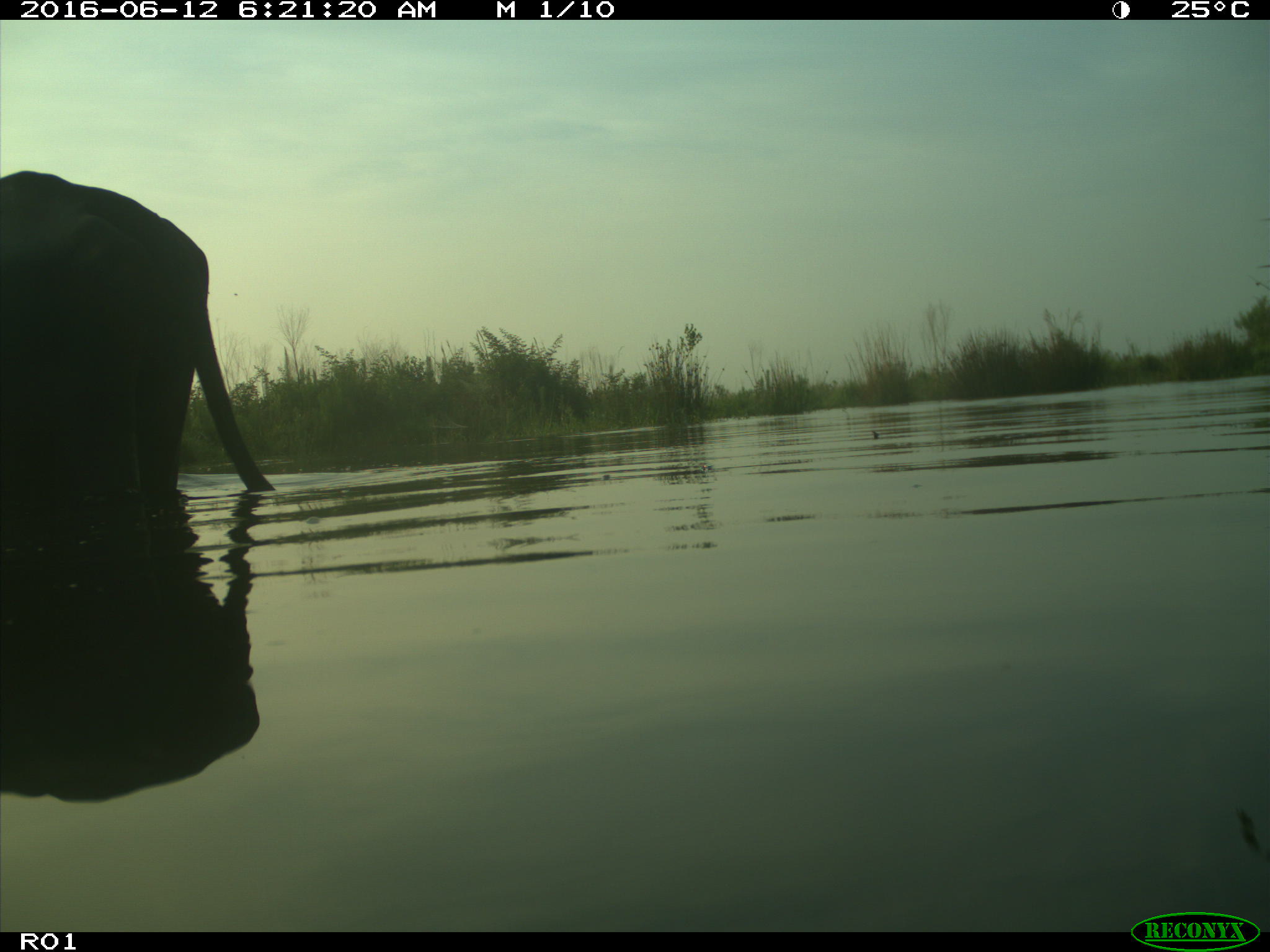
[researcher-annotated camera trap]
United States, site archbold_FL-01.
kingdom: Animalia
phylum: Chordata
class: Mammalia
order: Artiodactyla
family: Bovidae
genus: Bos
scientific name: Bos taurus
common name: domestic cow